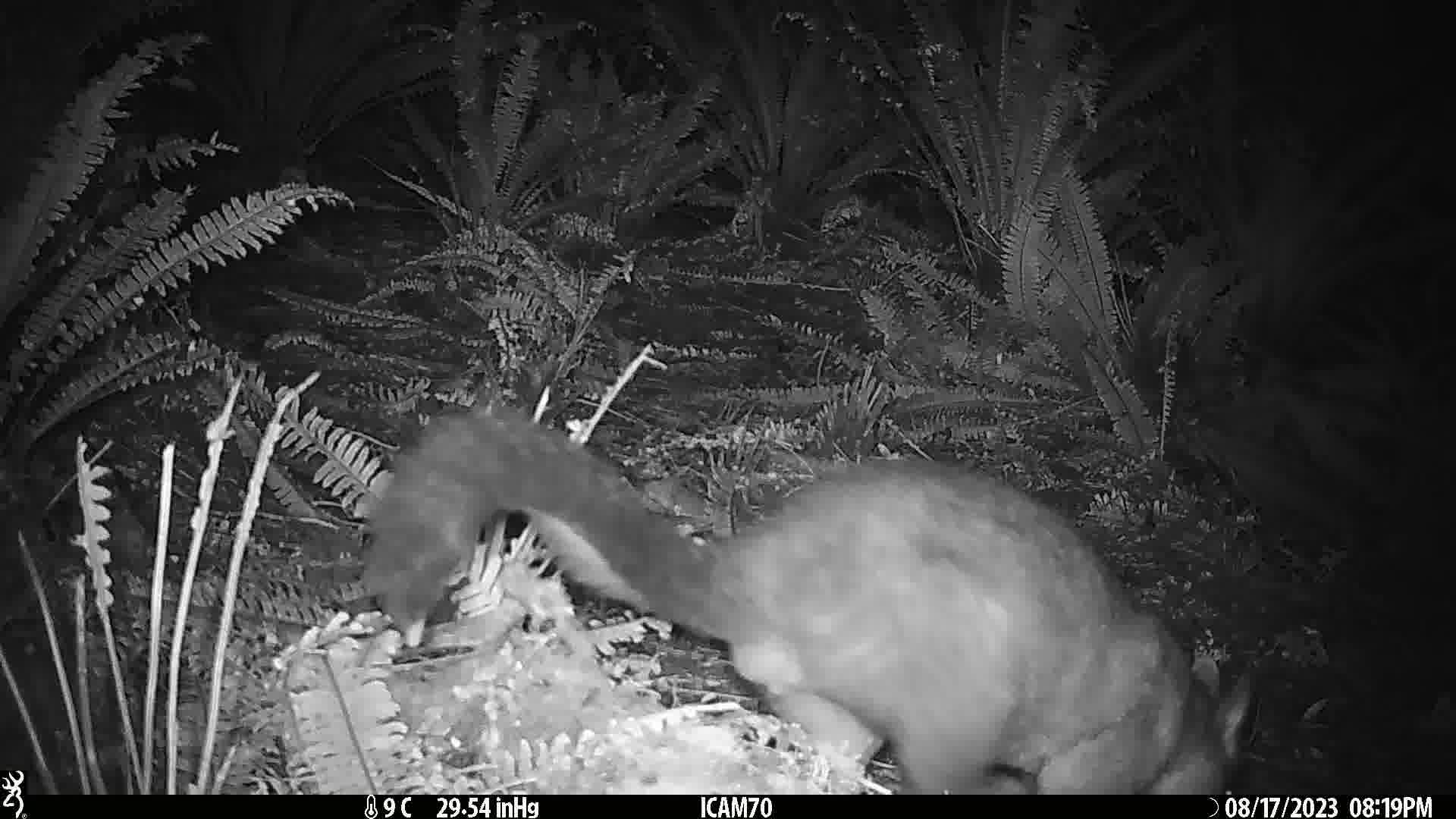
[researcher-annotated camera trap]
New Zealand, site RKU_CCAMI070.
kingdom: Animalia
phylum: Chordata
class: Mammalia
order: Diprotodontia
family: Phalangeridae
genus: Trichosurus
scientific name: Trichosurus vulpecula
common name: common brushtail possum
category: possum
Possum (common brushtail possum) (Trichosurus vulpecula).